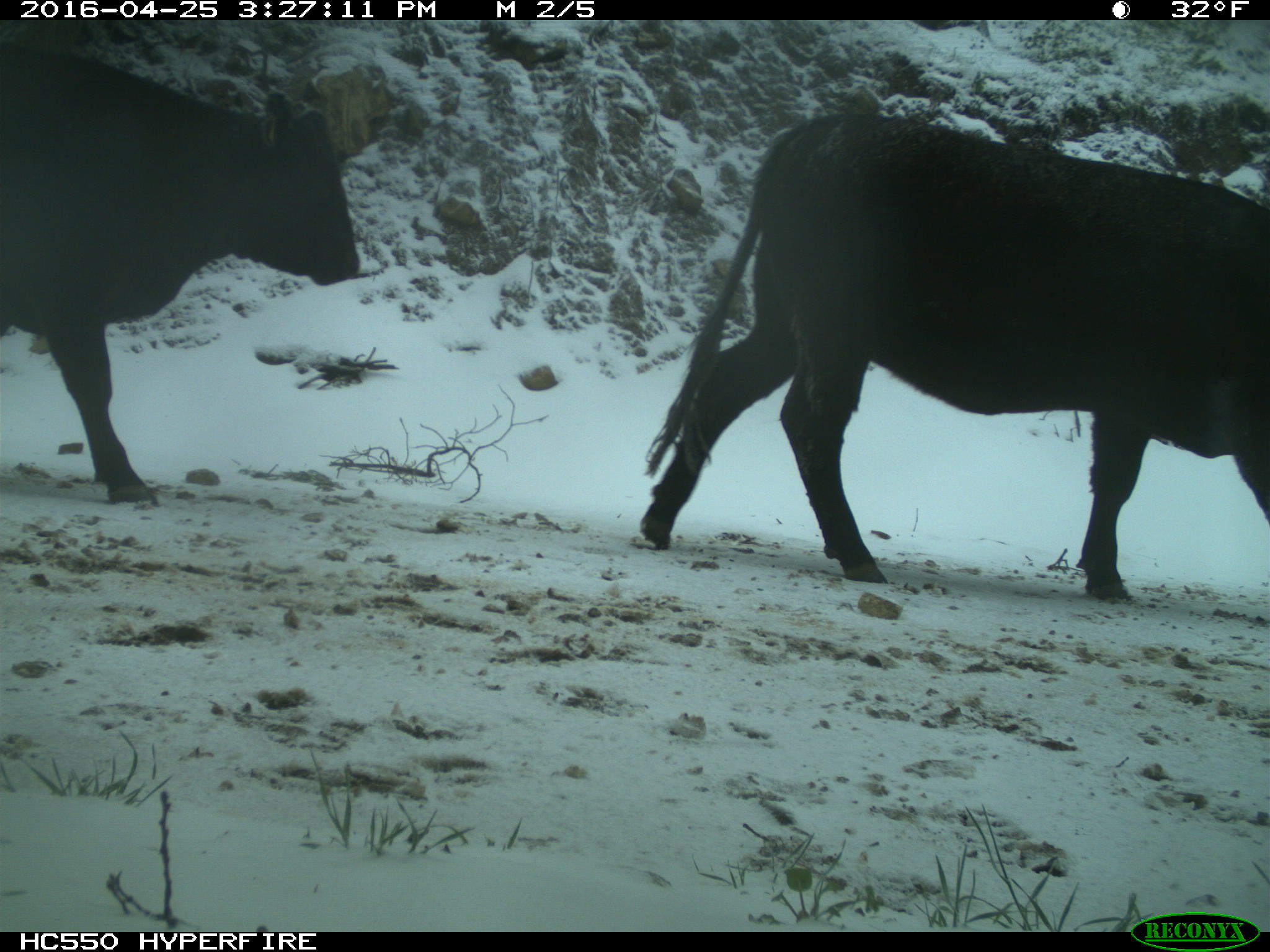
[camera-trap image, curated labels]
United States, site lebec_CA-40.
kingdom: Animalia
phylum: Chordata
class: Mammalia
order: Artiodactyla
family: Bovidae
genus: Bos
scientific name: Bos taurus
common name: domestic cow